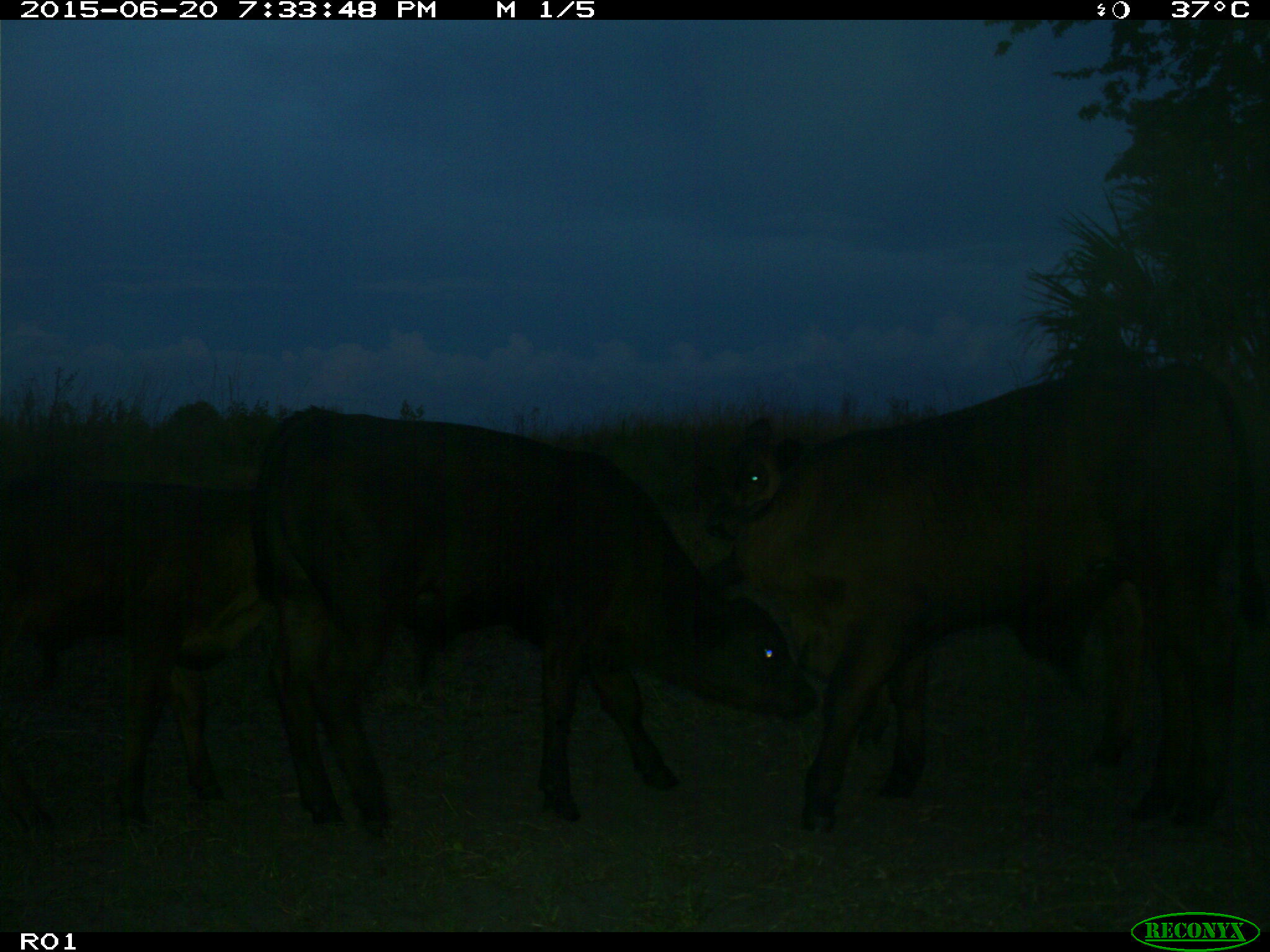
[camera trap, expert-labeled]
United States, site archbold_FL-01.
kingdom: Animalia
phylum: Chordata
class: Mammalia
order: Artiodactyla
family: Bovidae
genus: Bos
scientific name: Bos taurus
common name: domestic cow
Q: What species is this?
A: Bos taurus (domestic cow).